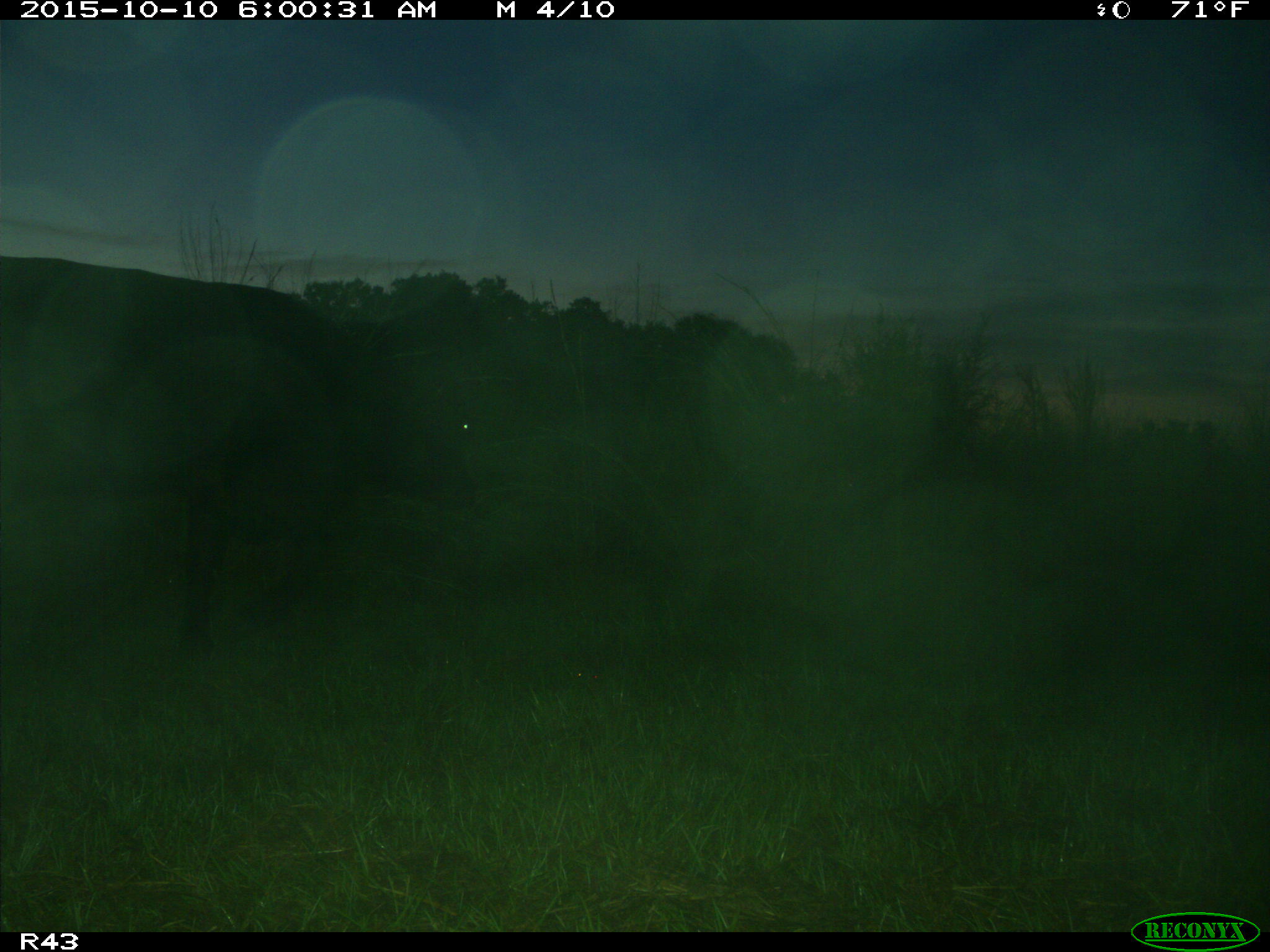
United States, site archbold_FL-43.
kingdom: Animalia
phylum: Chordata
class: Mammalia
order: Artiodactyla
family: Bovidae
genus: Bos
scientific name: Bos taurus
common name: domestic cow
Bos taurus (domestic cow).